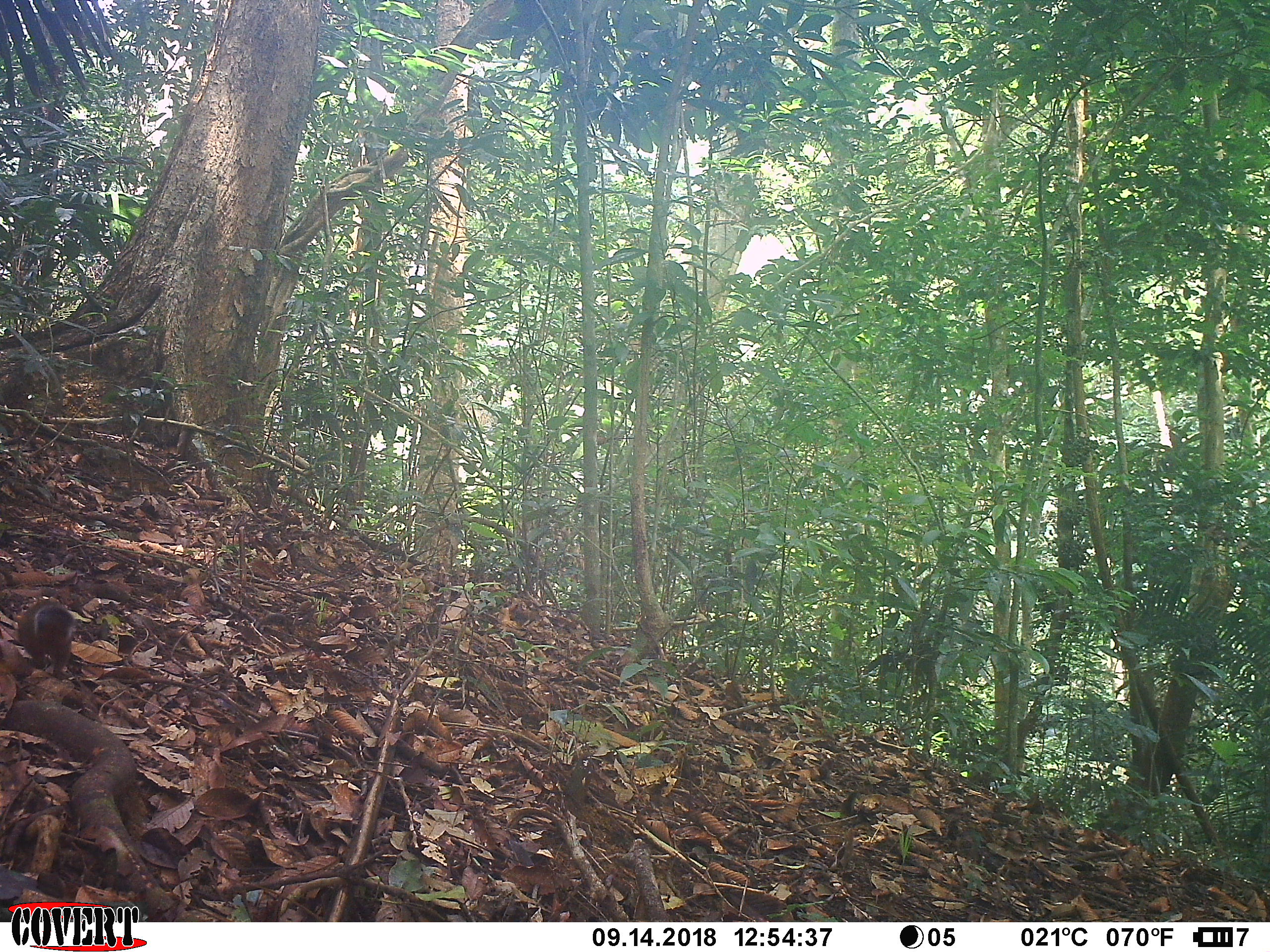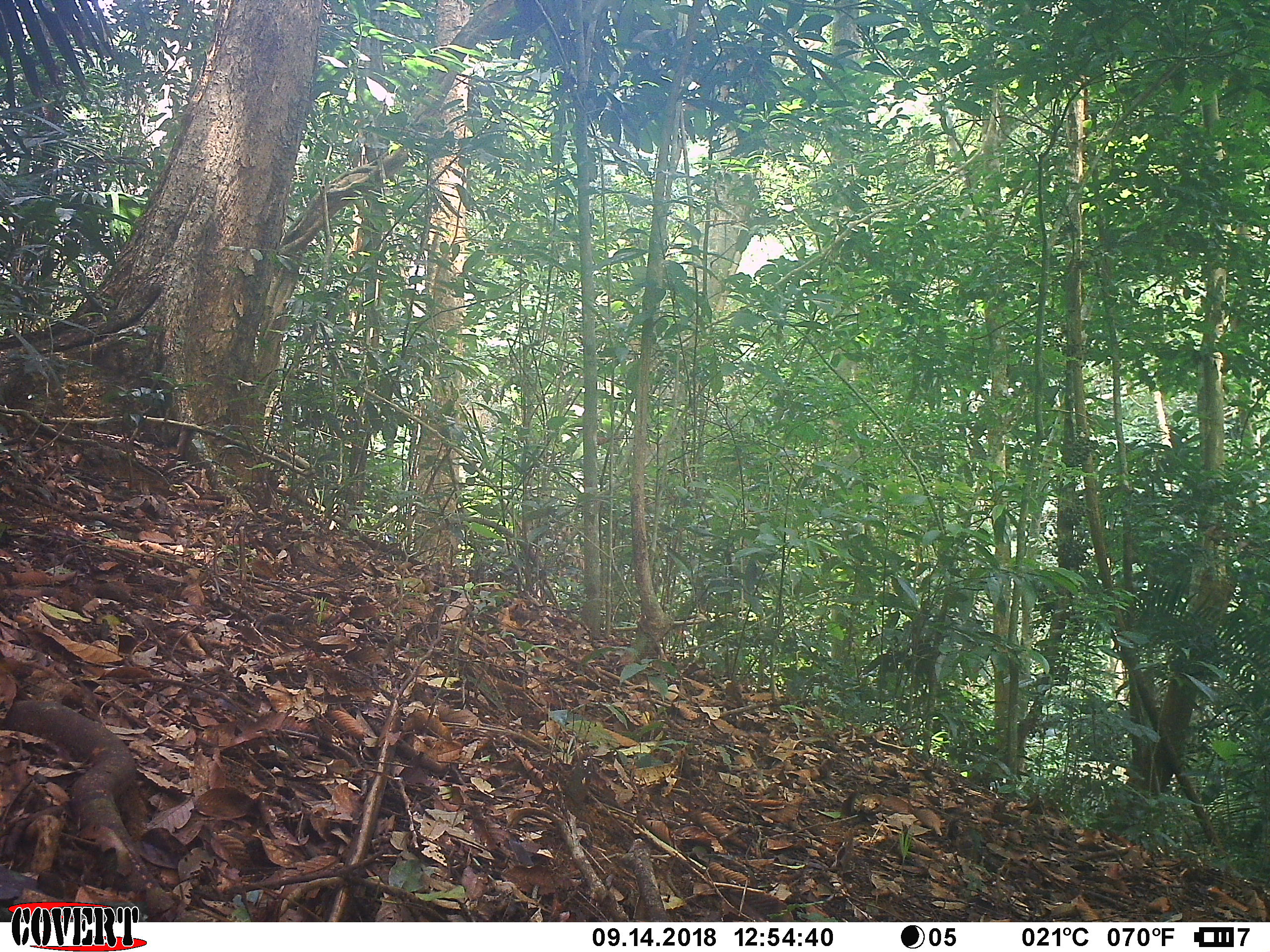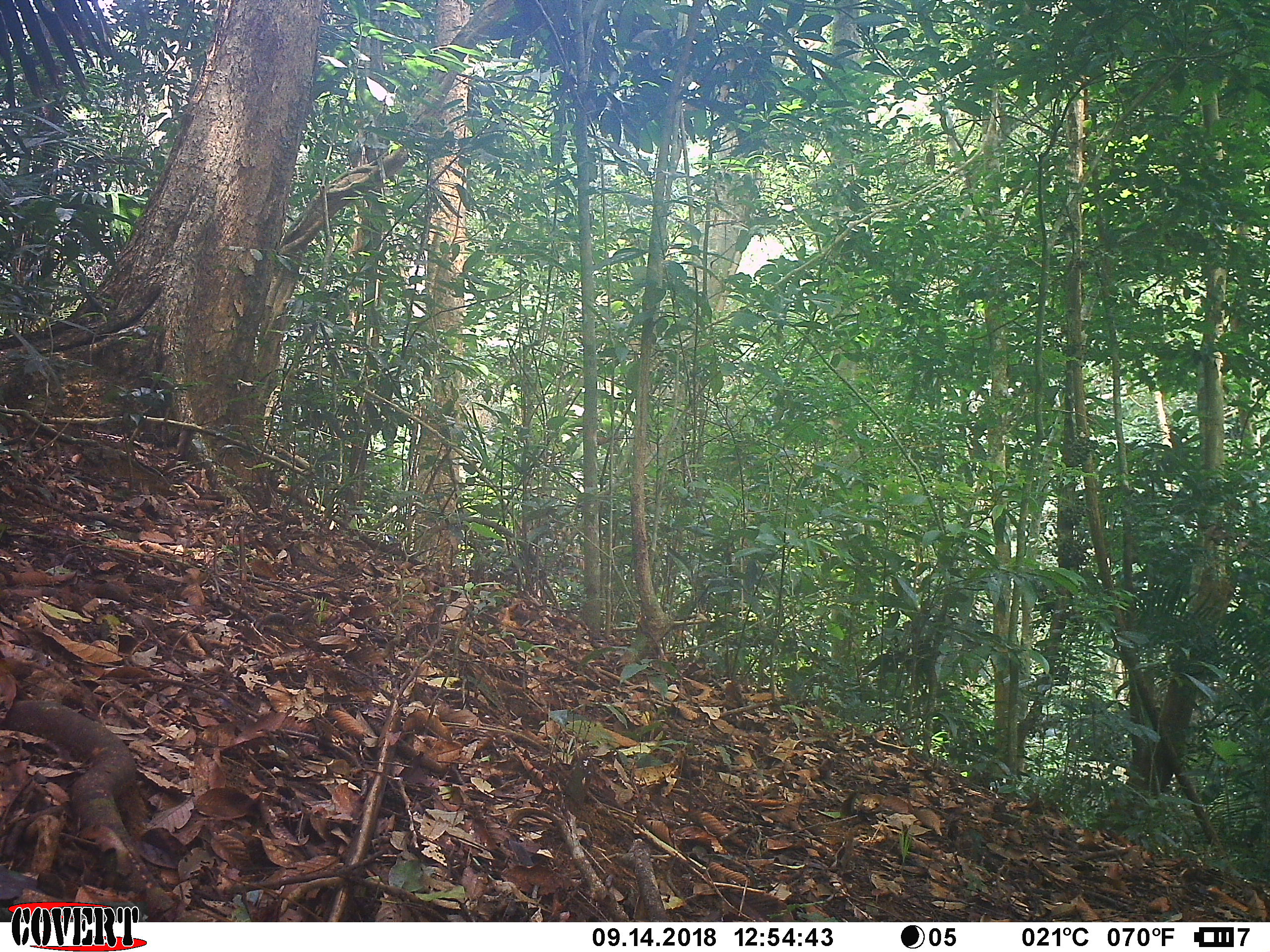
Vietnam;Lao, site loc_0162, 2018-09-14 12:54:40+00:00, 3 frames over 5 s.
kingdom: Animalia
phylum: Chordata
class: Mammalia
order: Rodentia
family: Sciuridae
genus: Dremomys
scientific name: Dremomys rufigenis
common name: red-cheeked squirrel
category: red cheeked squirrel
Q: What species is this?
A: Red cheeked squirrel (red-cheeked squirrel) (Dremomys rufigenis).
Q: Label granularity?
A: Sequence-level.